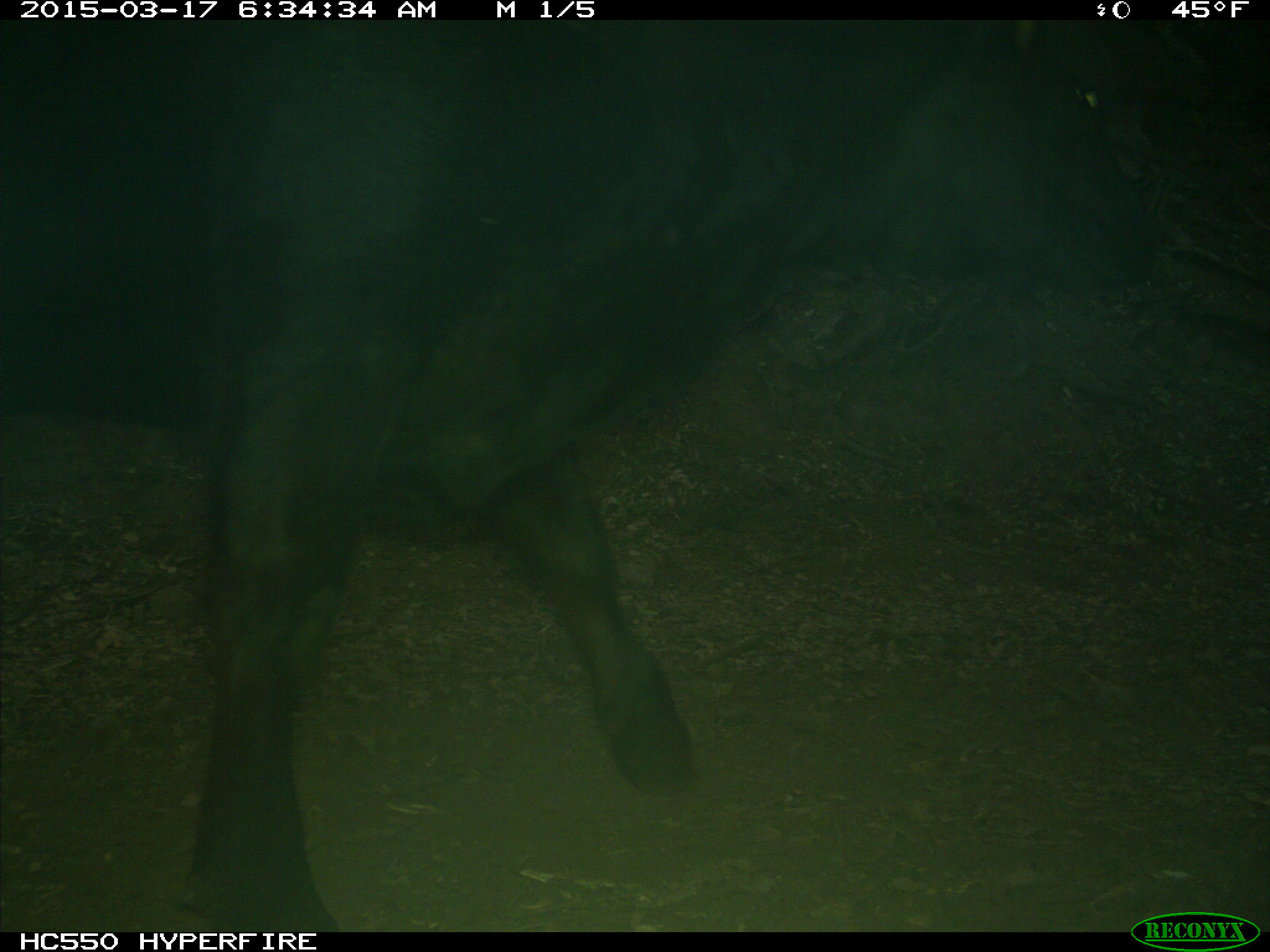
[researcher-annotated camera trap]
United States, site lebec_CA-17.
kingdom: Animalia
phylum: Chordata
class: Mammalia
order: Artiodactyla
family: Bovidae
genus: Bos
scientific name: Bos taurus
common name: domestic cow